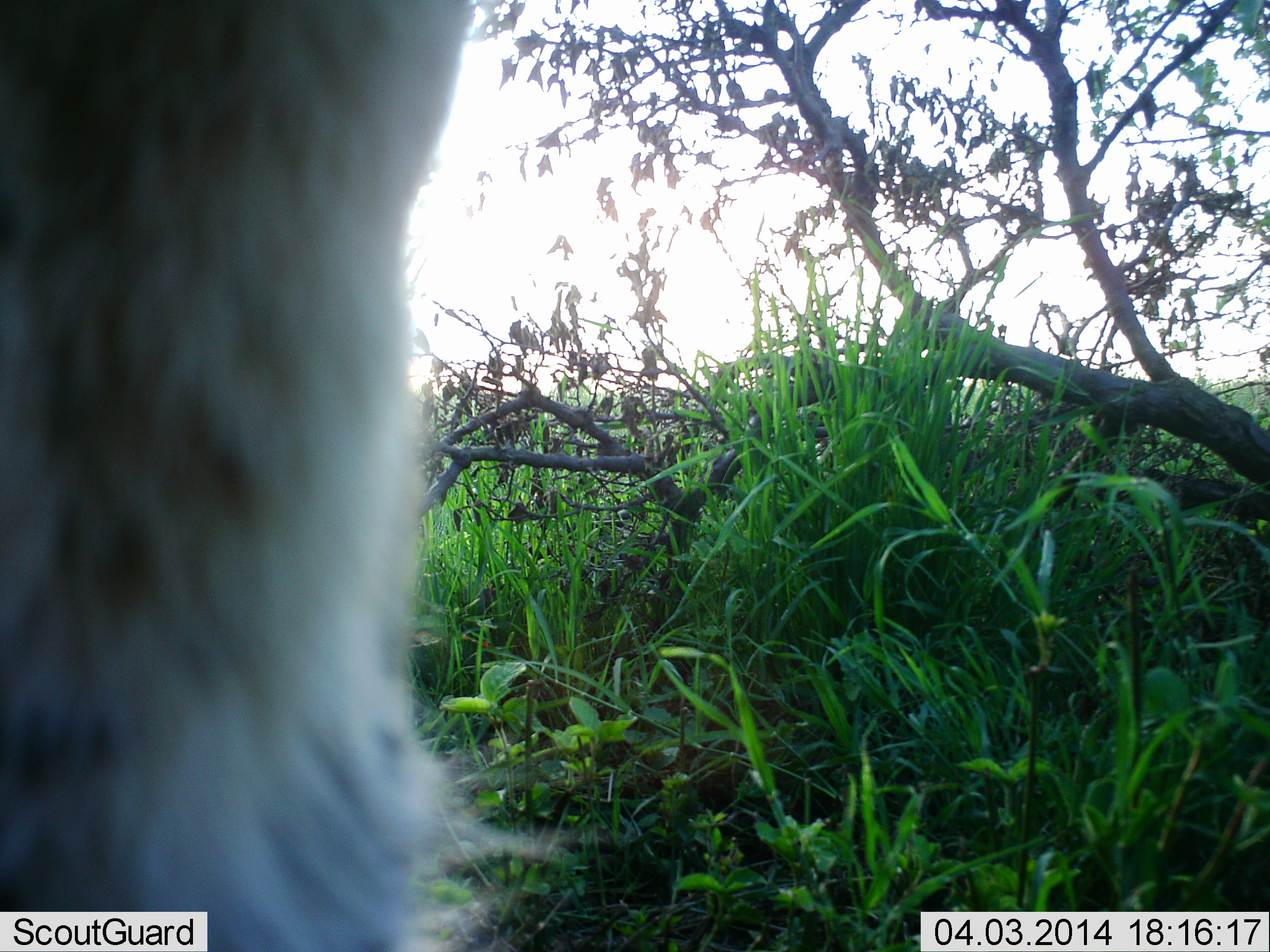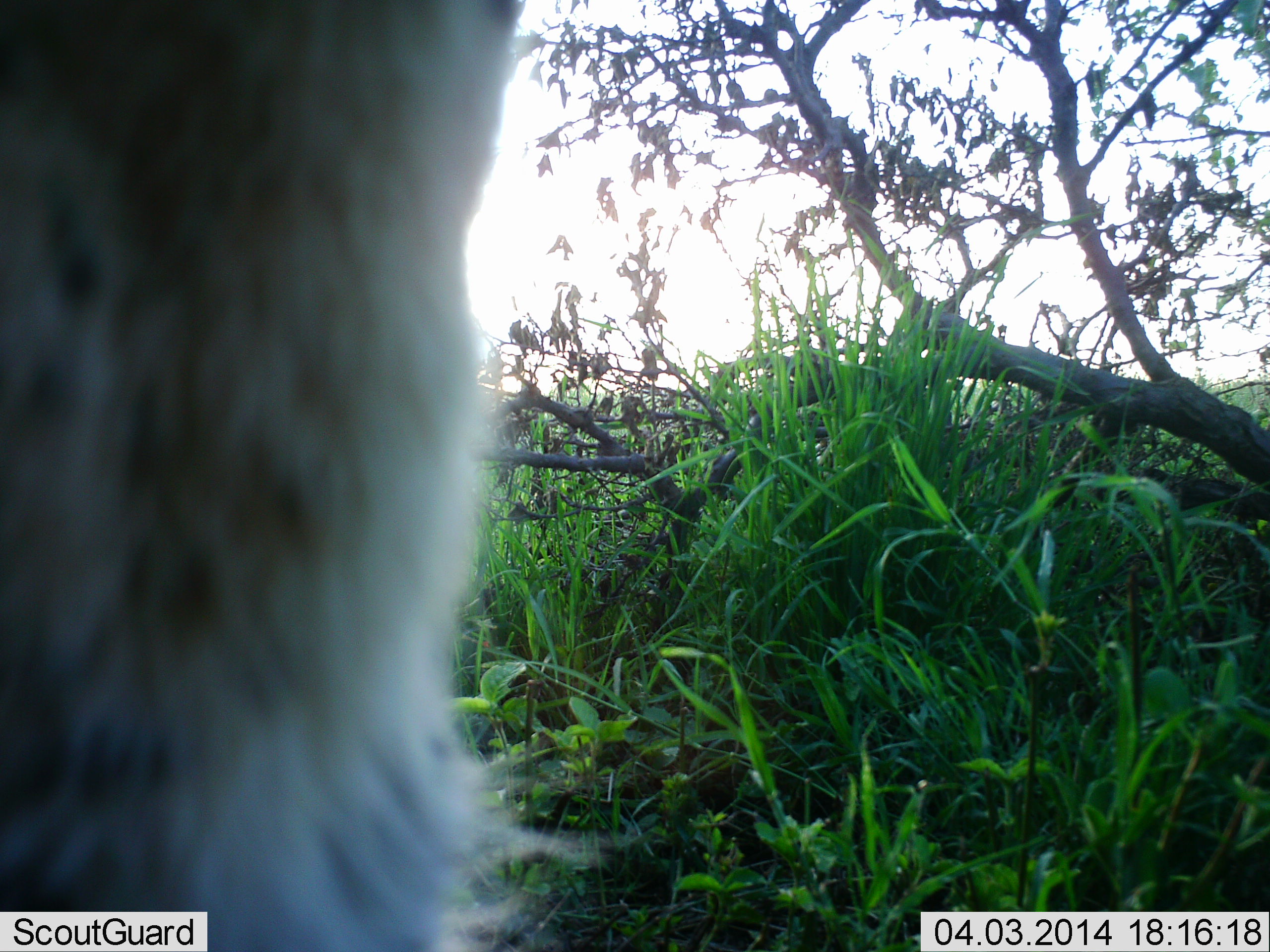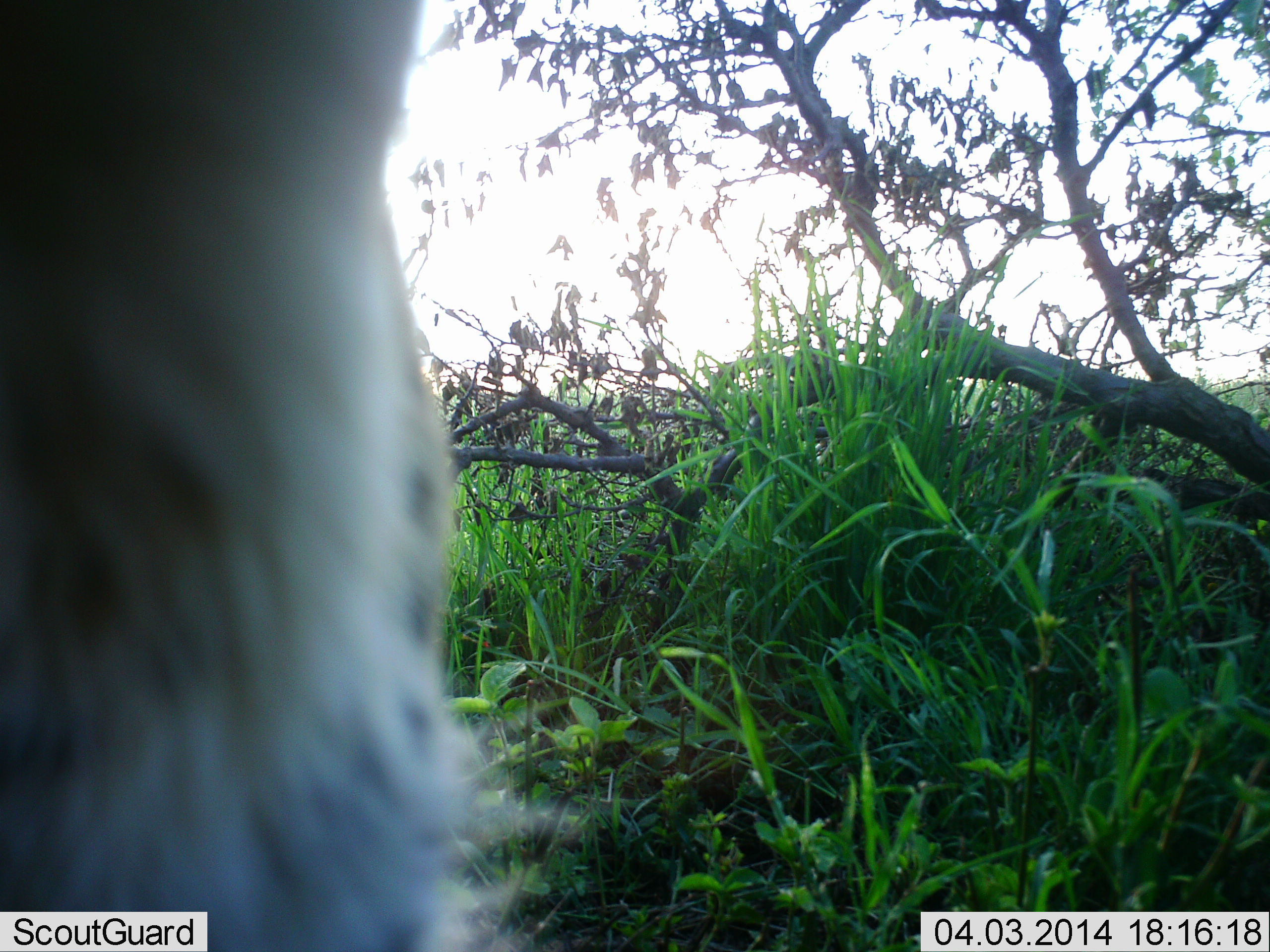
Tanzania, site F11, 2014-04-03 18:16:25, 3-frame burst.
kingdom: Animalia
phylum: Chordata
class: Mammalia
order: Carnivora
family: Hyaenidae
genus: Crocuta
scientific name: Crocuta crocuta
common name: spotted hyena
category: hyenaspotted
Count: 1.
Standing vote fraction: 70%.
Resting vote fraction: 10%.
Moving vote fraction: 0%.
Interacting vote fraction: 10%.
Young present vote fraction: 0%.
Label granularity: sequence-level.